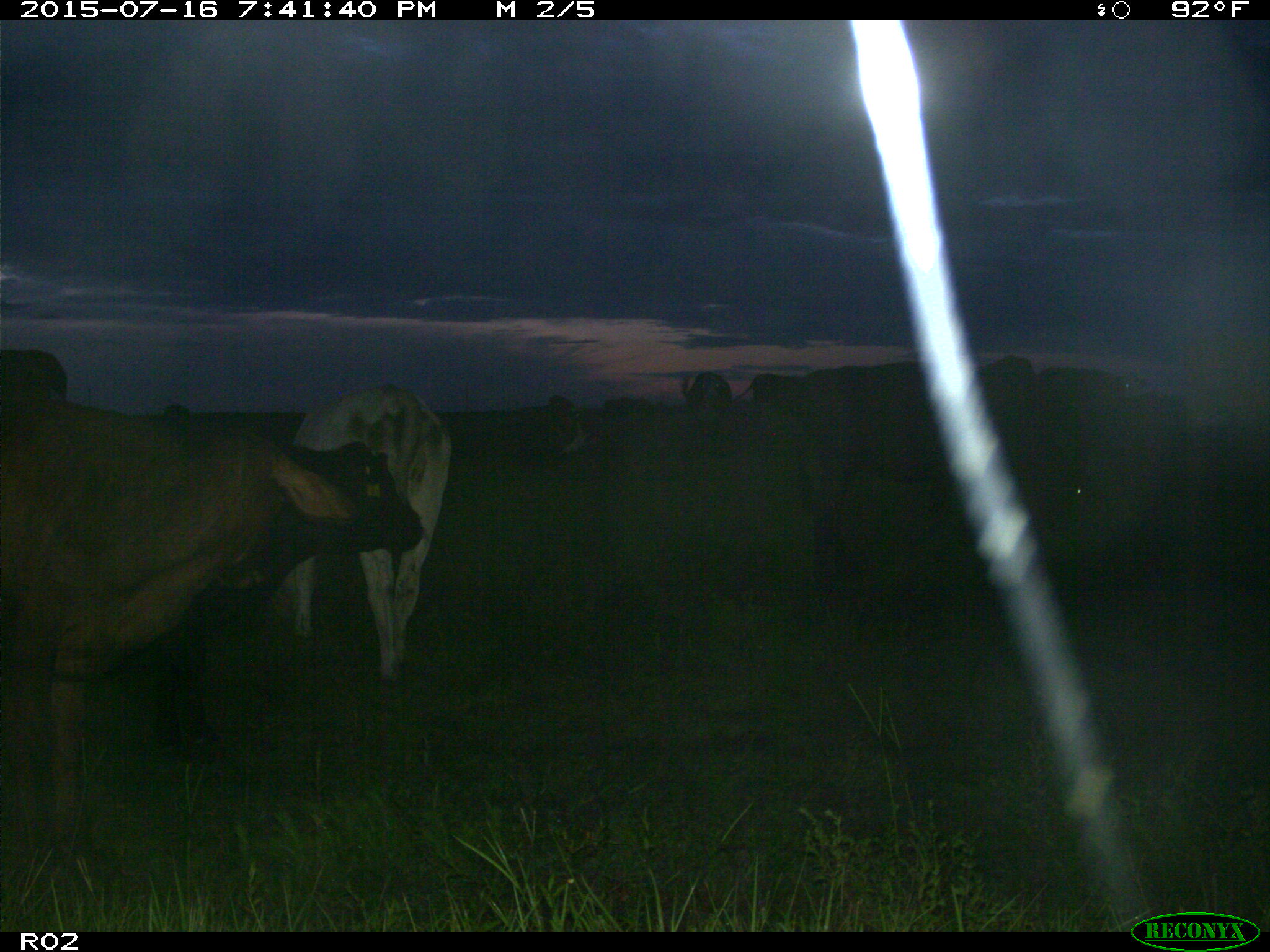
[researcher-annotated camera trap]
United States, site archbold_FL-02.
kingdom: Animalia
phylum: Chordata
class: Mammalia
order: Artiodactyla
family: Bovidae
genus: Bos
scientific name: Bos taurus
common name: domestic cow